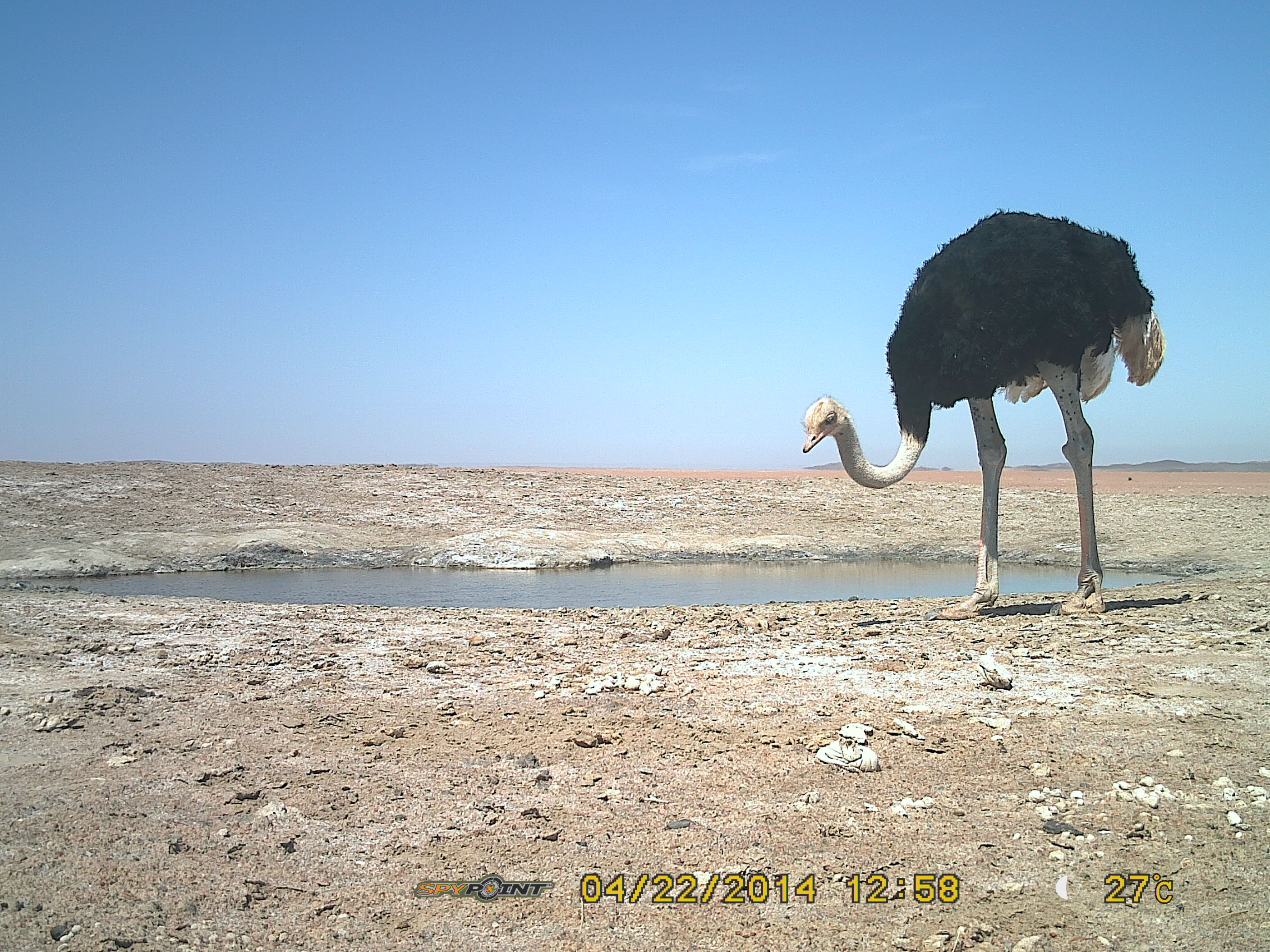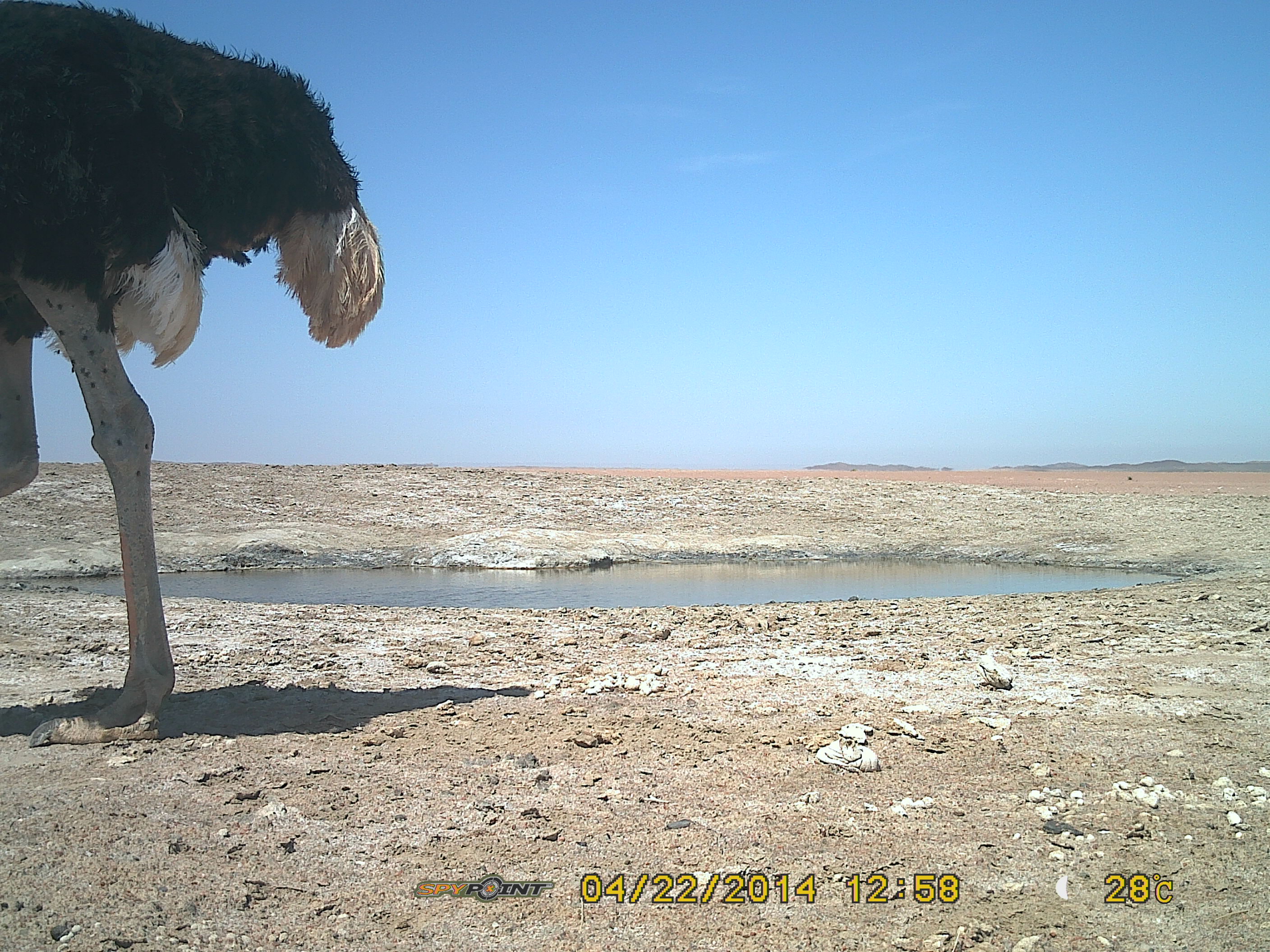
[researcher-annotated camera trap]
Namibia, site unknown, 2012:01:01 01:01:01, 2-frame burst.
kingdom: Animalia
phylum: Chordata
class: Aves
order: Struthioniformes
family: Struthionidae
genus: Struthio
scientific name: Struthio camelus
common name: common ostrich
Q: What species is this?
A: Struthio camelus (common ostrich).